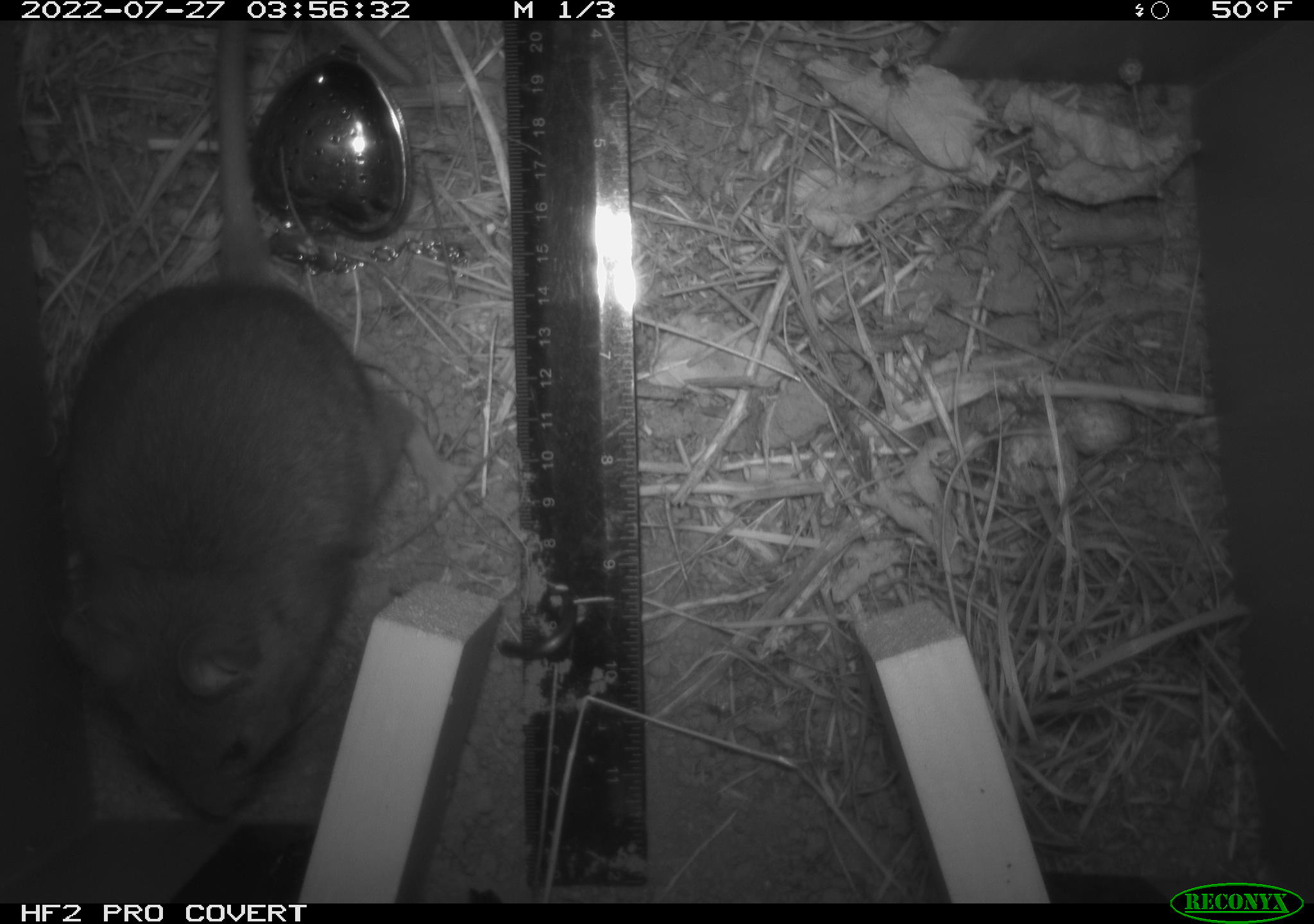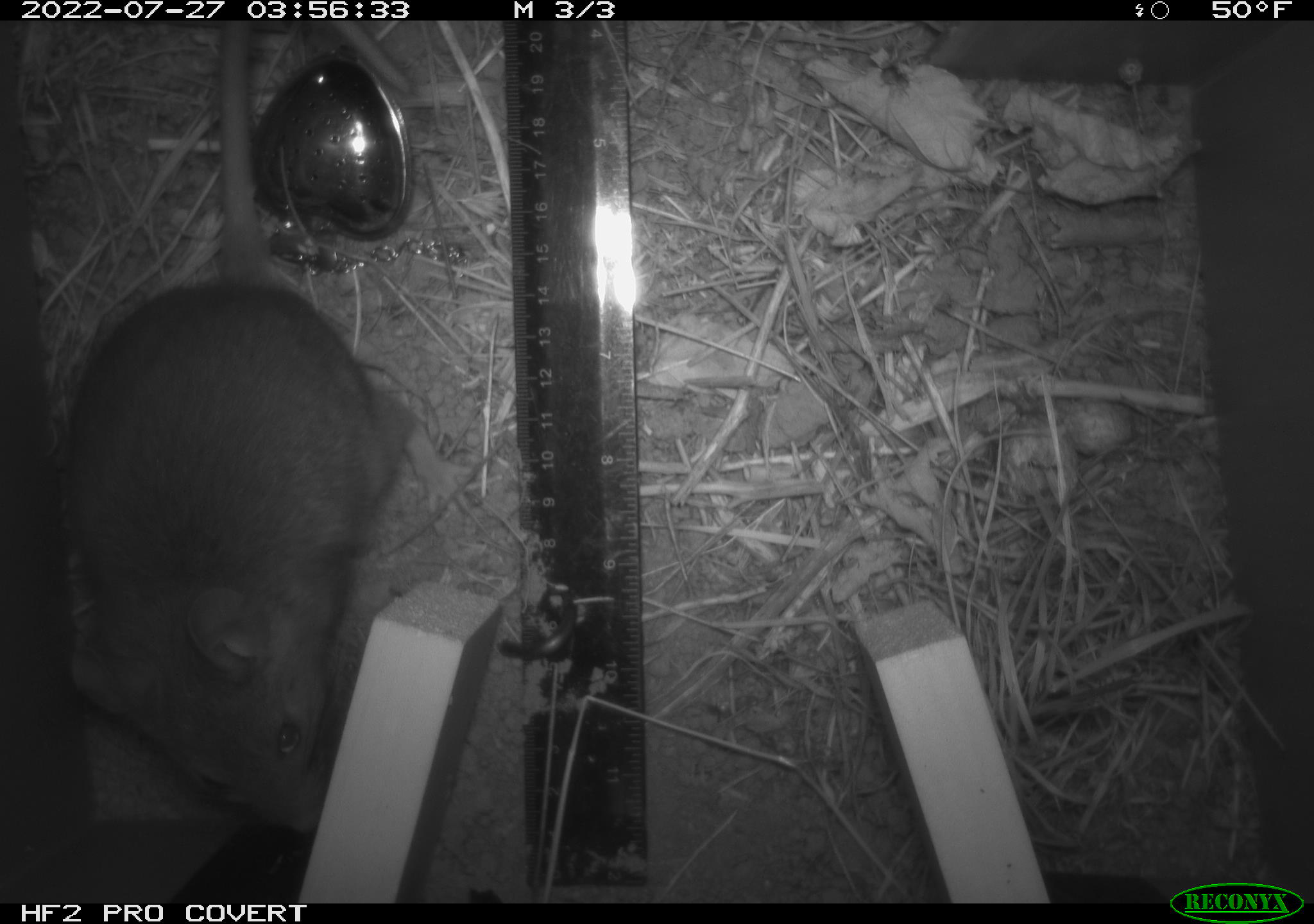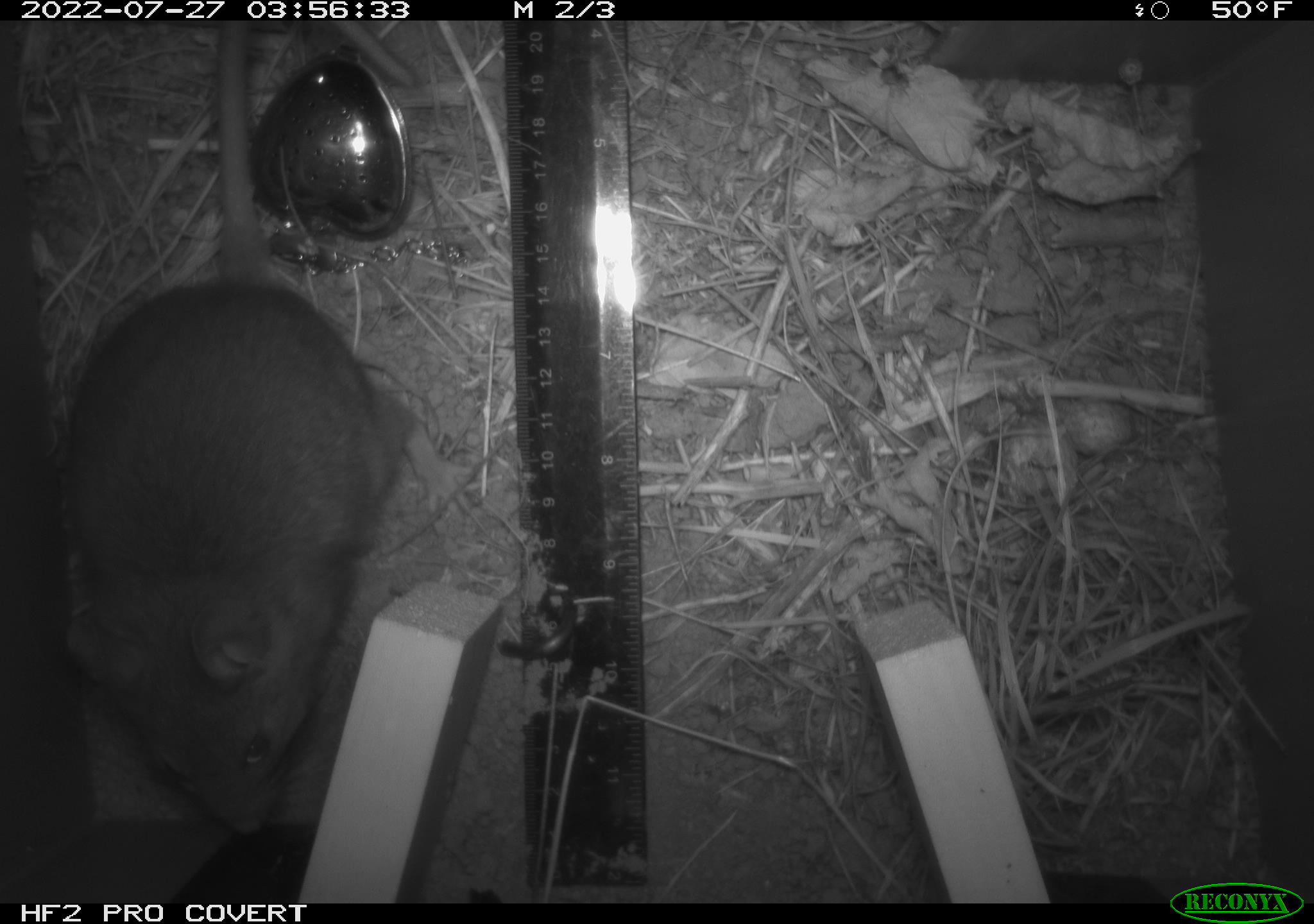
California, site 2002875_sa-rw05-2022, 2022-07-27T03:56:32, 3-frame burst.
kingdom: Animalia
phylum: Chordata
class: Mammalia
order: Rodentia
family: Cricetidae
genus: Neotoma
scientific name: Neotoma fuscipes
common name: dusky-footed woodrat